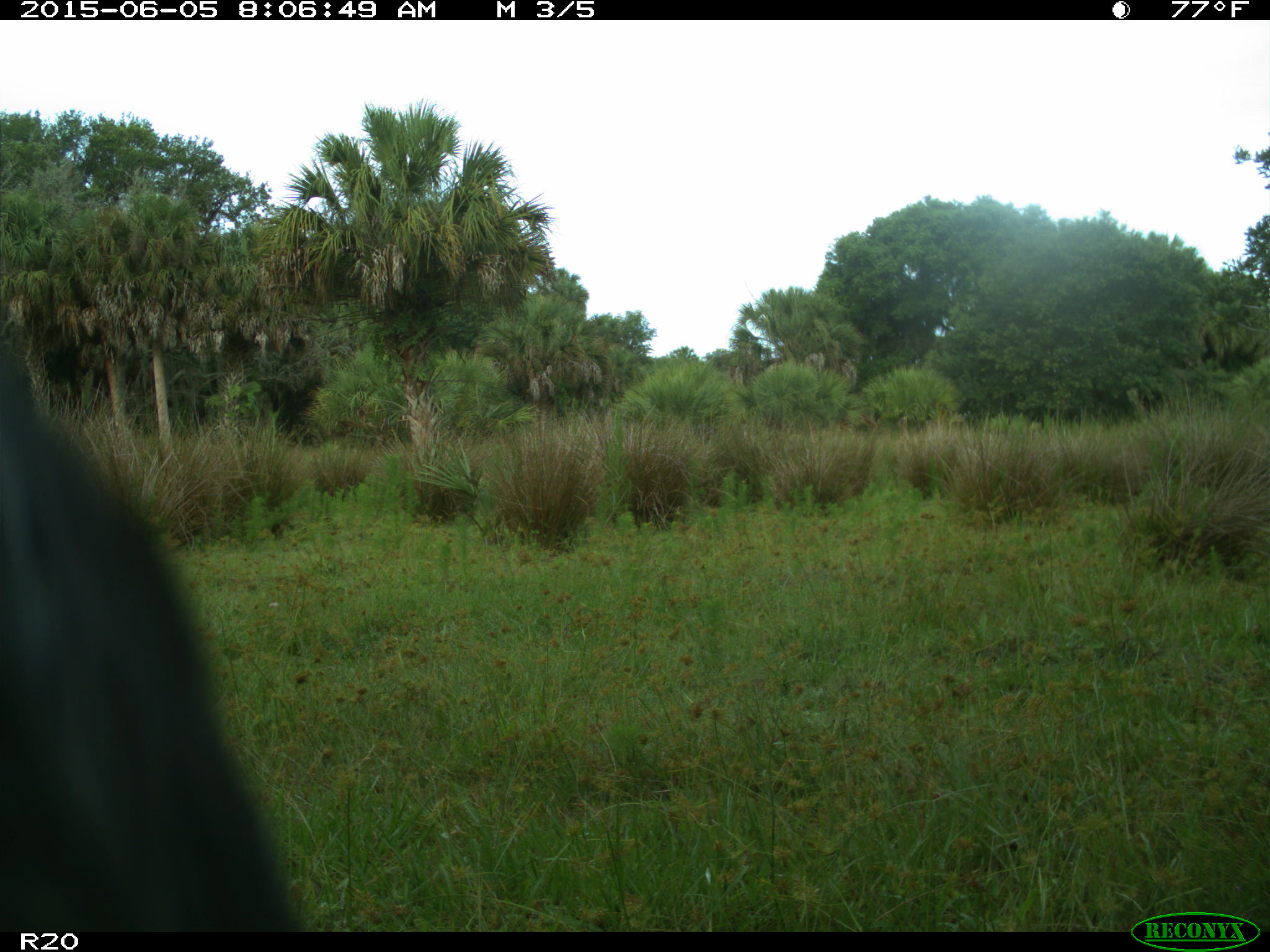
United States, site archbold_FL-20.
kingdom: Animalia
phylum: Chordata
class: Mammalia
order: Artiodactyla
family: Bovidae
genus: Bos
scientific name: Bos taurus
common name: domestic cow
Bos taurus (domestic cow).